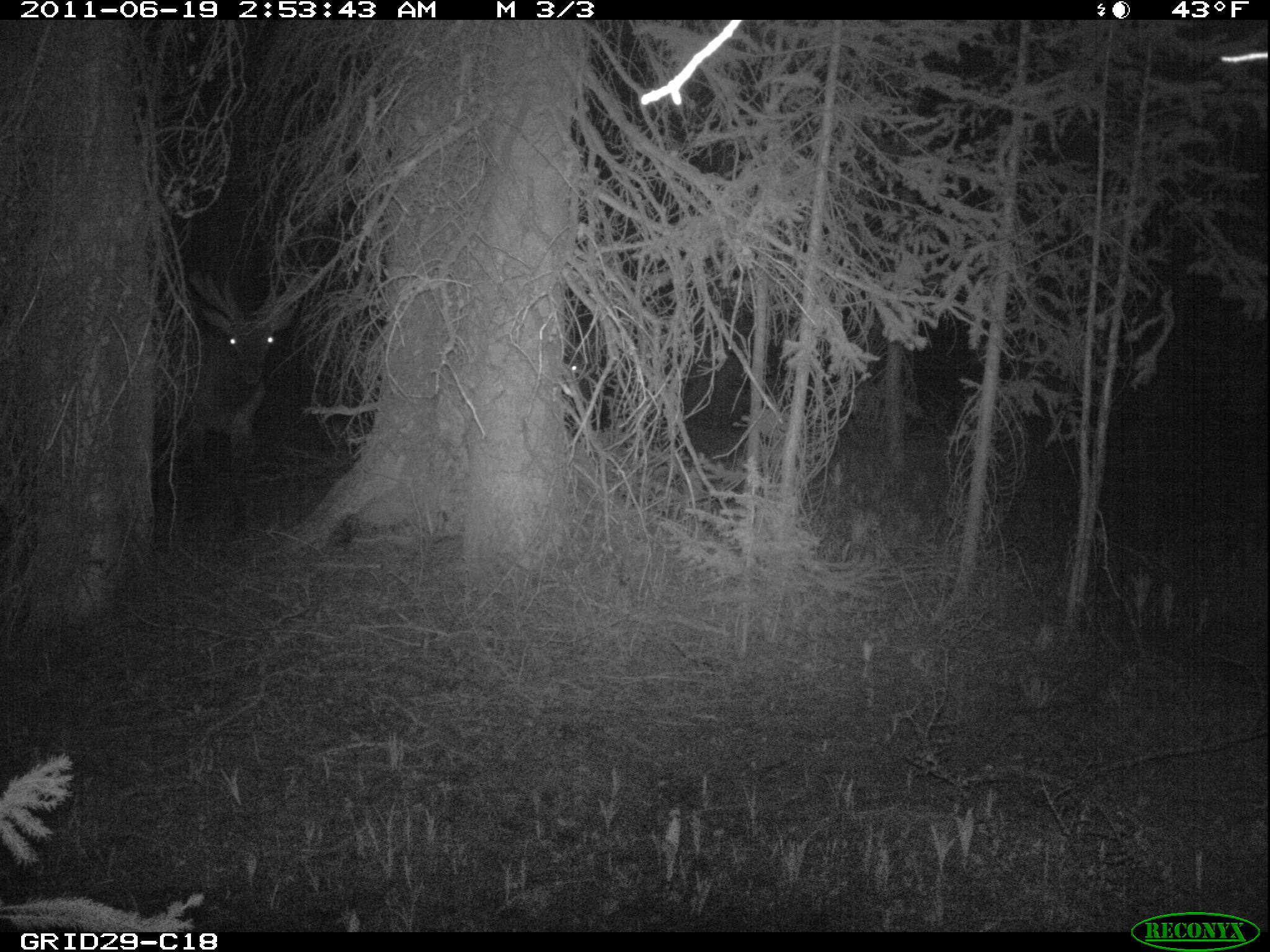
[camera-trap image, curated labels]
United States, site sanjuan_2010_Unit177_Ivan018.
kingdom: Animalia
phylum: Chordata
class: Mammalia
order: Artiodactyla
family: Cervidae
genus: Cervus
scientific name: Cervus elaphus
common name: red deer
Cervus elaphus (red deer).